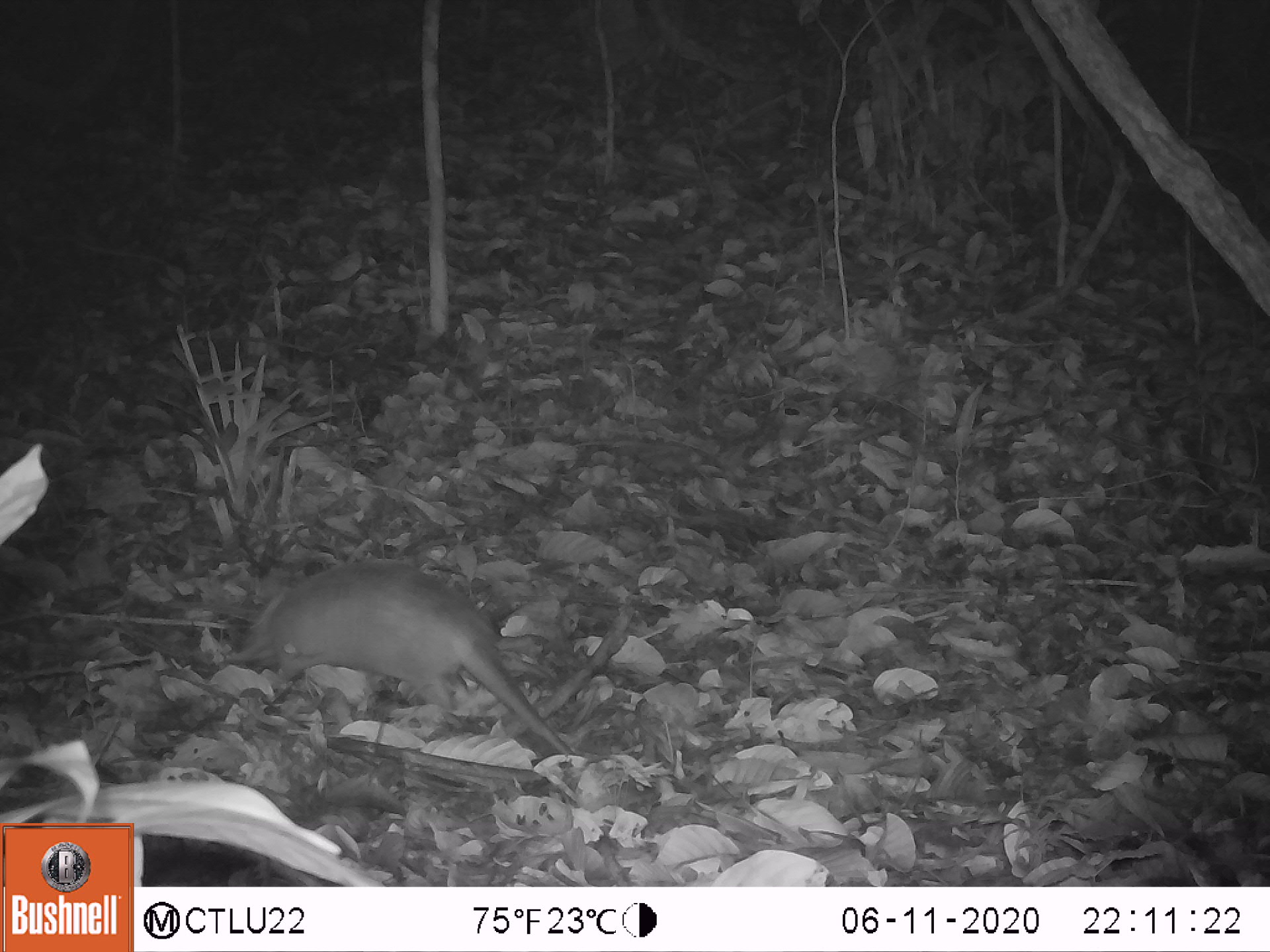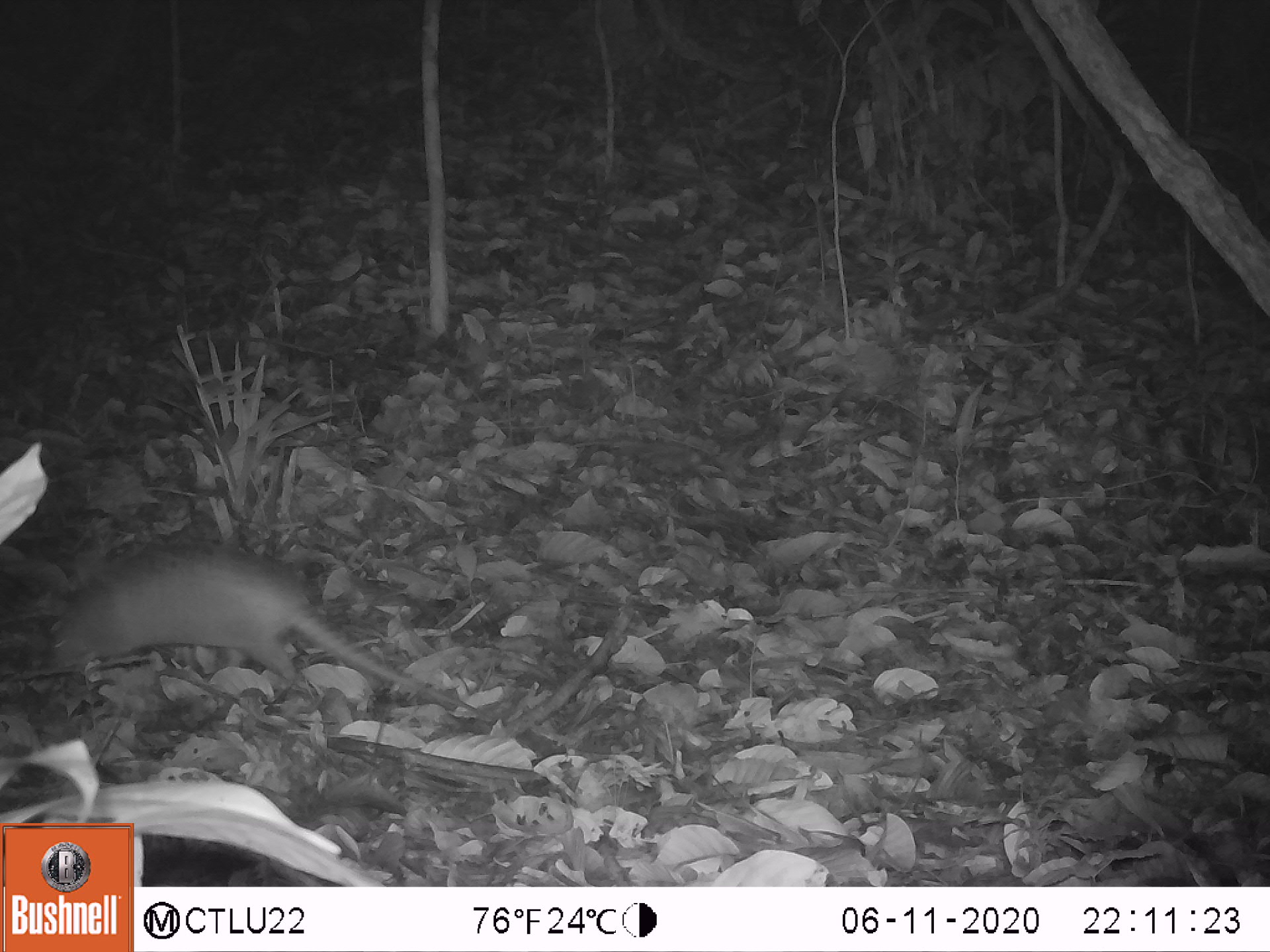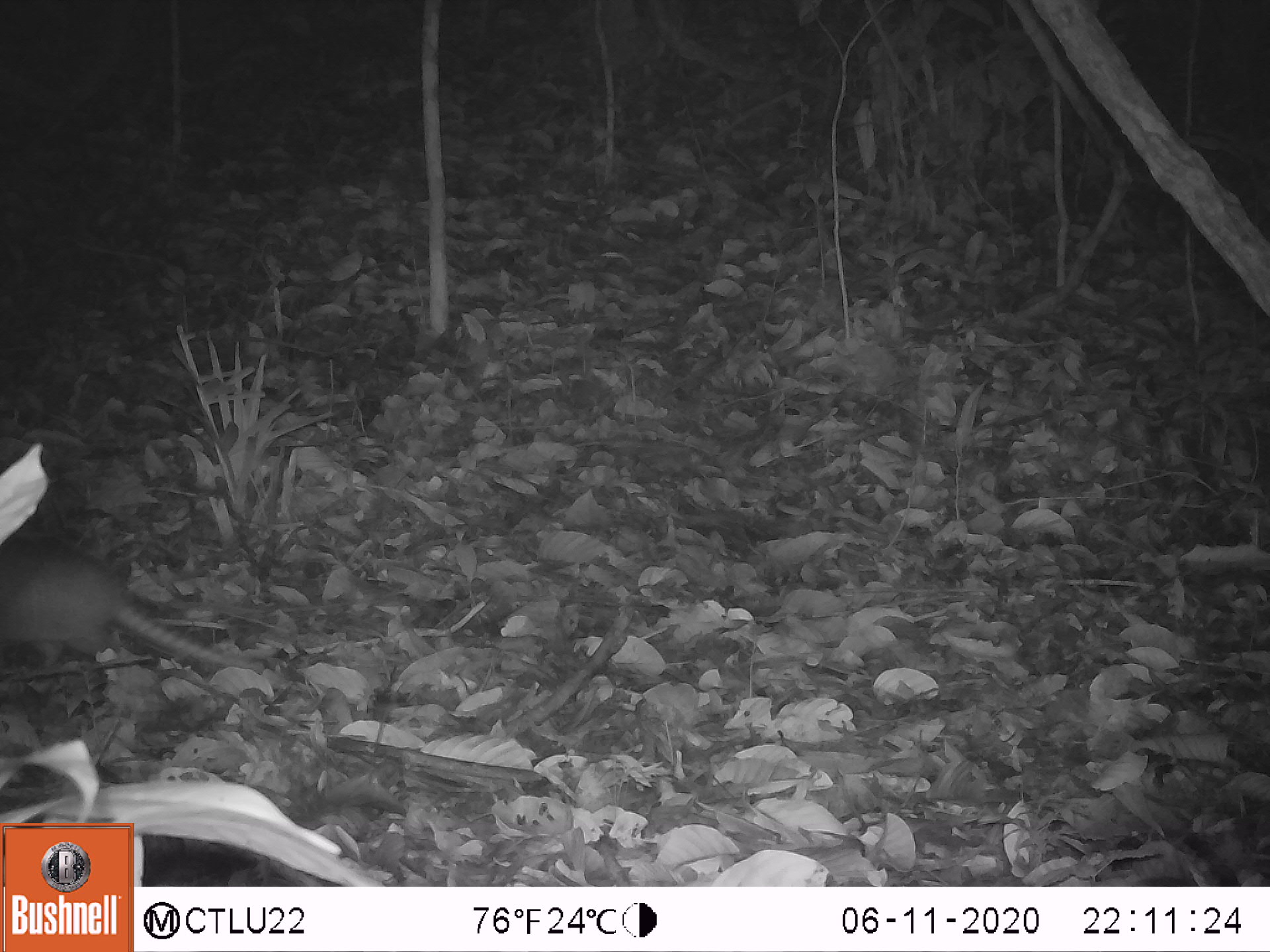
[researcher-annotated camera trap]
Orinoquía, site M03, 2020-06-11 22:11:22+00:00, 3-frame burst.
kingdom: Animalia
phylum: Chordata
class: Mammalia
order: Cingulata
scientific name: Cingulata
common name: armadillo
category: unknown armadillo